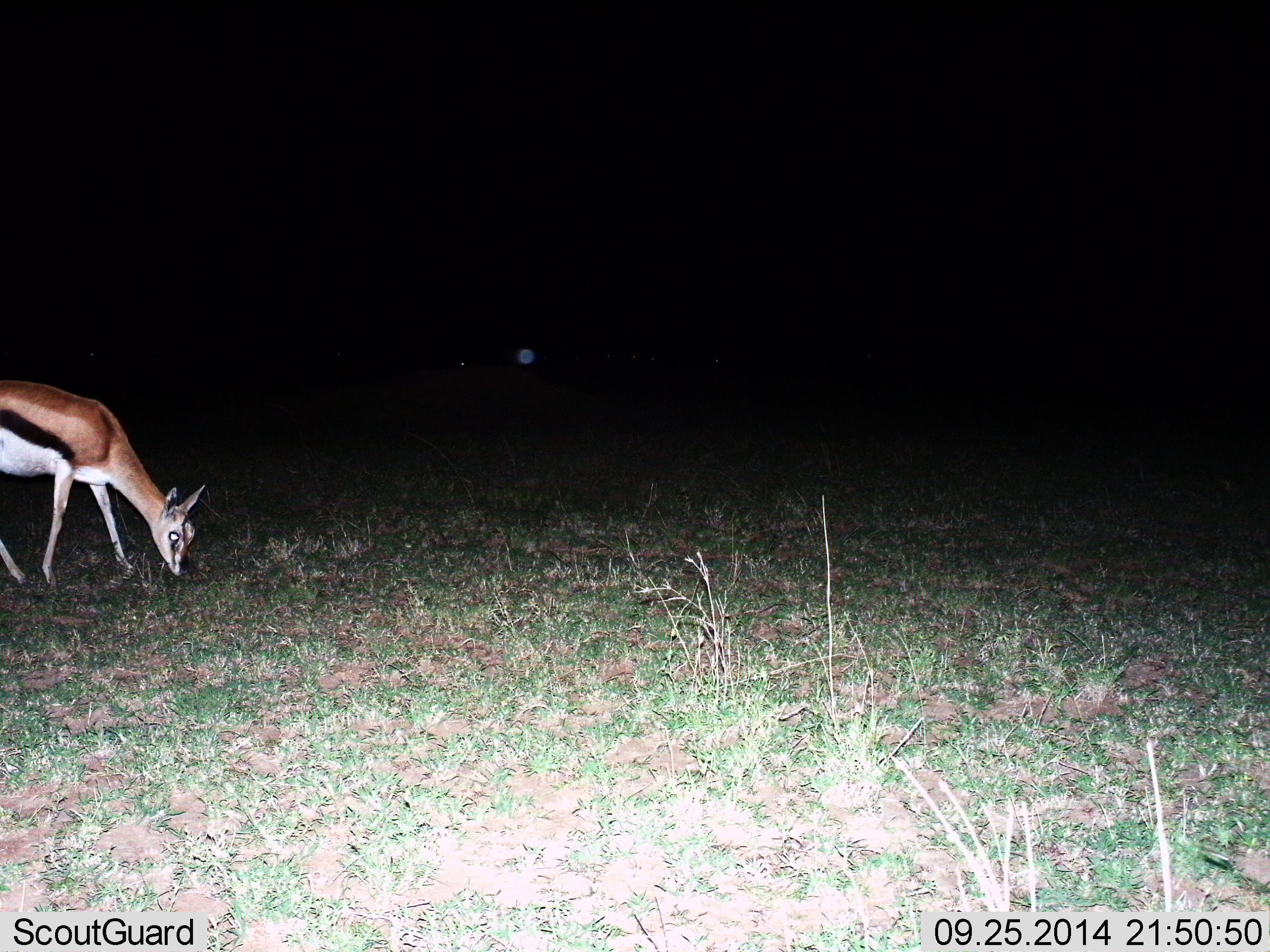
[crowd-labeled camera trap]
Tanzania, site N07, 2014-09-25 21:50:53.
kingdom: Animalia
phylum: Chordata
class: Mammalia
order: Artiodactyla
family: Bovidae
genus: Eudorcas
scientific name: Eudorcas thomsonii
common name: thomson's gazelle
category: gazellethomsons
Gazellethomsons (thomson's gazelle) (Eudorcas thomsonii), count 1. Behavior (volunteer vote fractions): standing 20%, resting 0%, moving 0%, interacting 0%. Young present (vote fraction): 0%. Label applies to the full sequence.